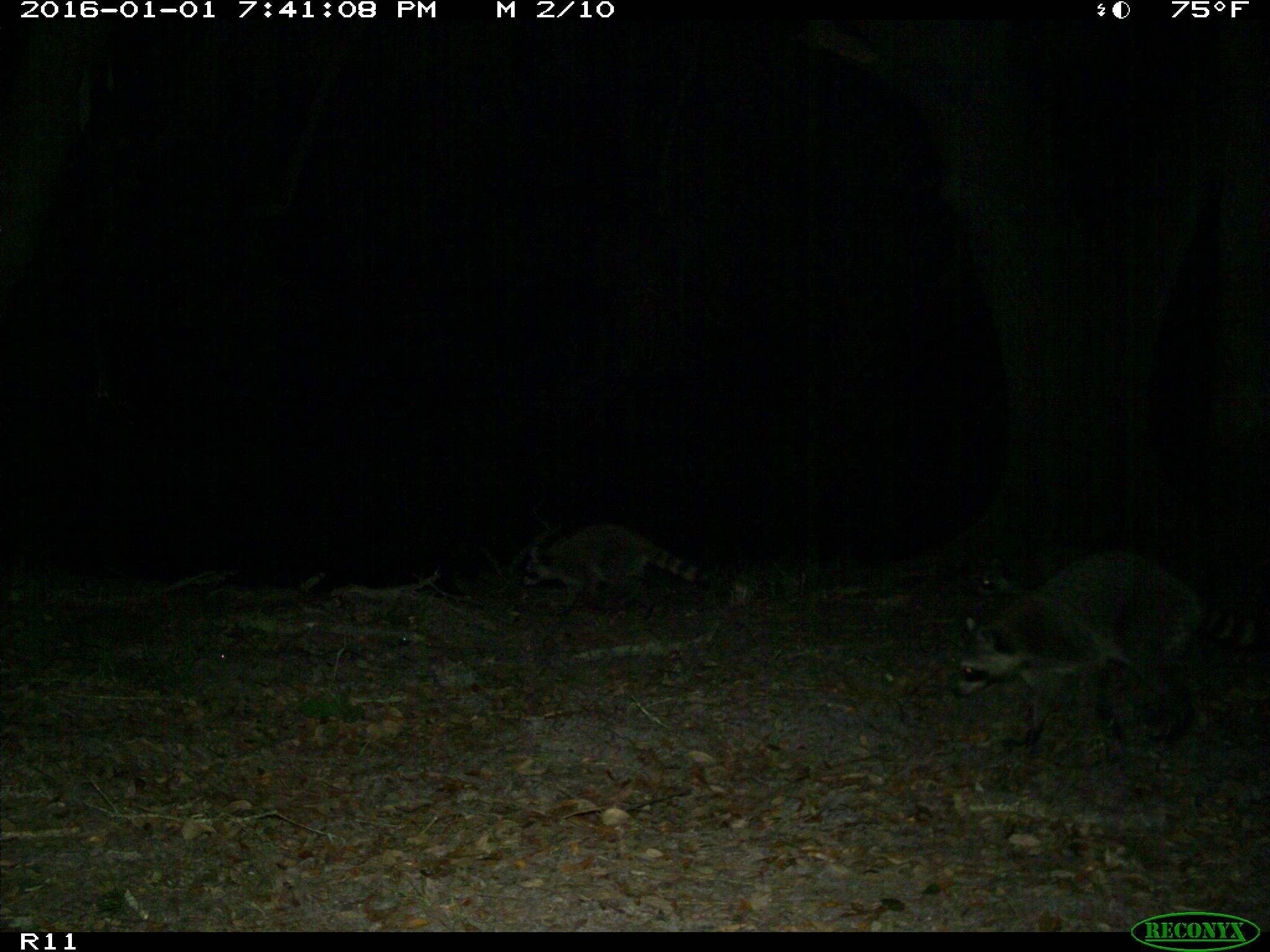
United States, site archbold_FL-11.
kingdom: Animalia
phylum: Chordata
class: Mammalia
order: Carnivora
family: Procyonidae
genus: Procyon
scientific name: Procyon lotor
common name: common raccoon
Procyon lotor (common raccoon).